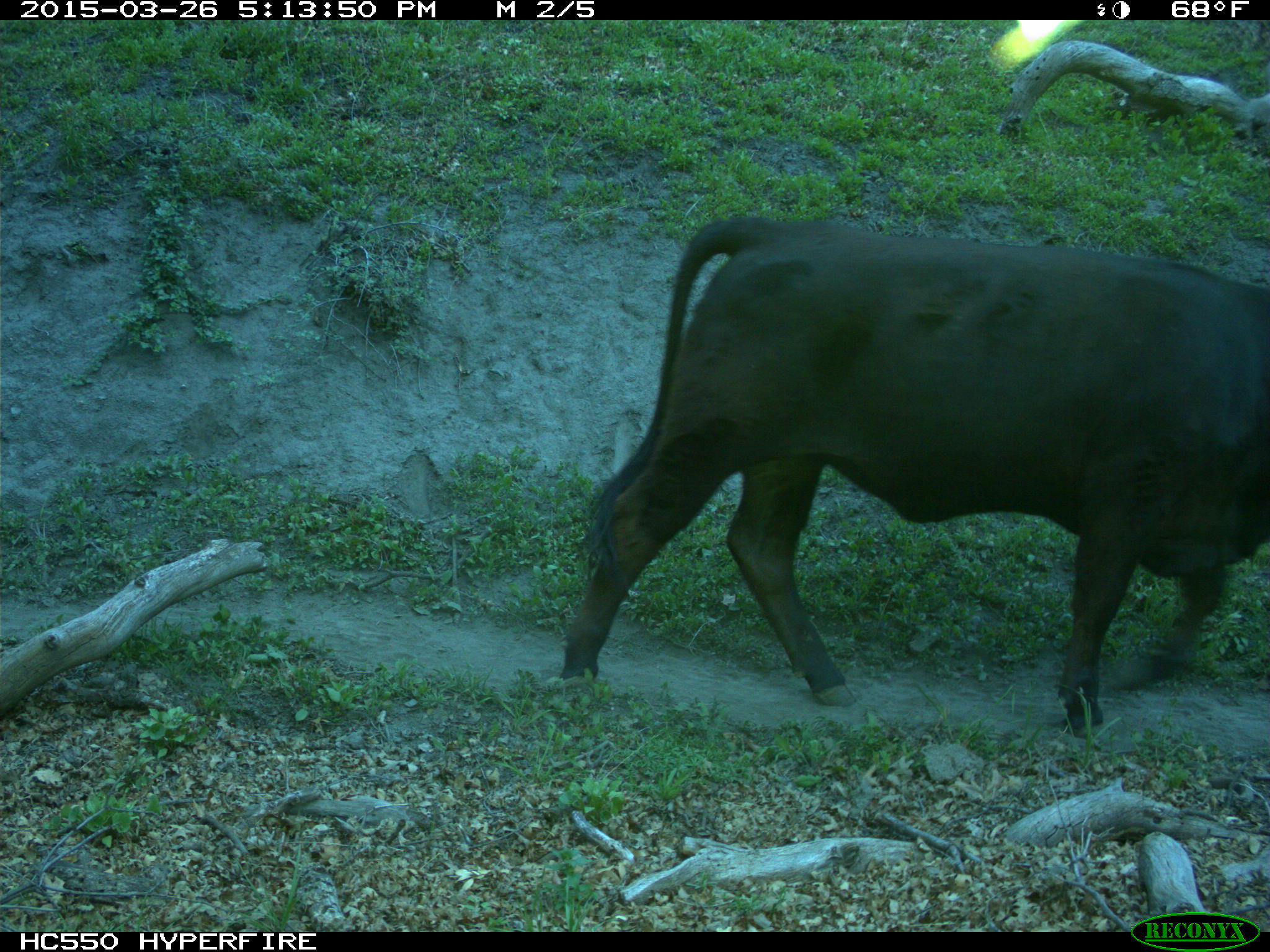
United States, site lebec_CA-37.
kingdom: Animalia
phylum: Chordata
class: Mammalia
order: Artiodactyla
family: Bovidae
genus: Bos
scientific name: Bos taurus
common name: domestic cow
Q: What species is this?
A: Bos taurus (domestic cow).